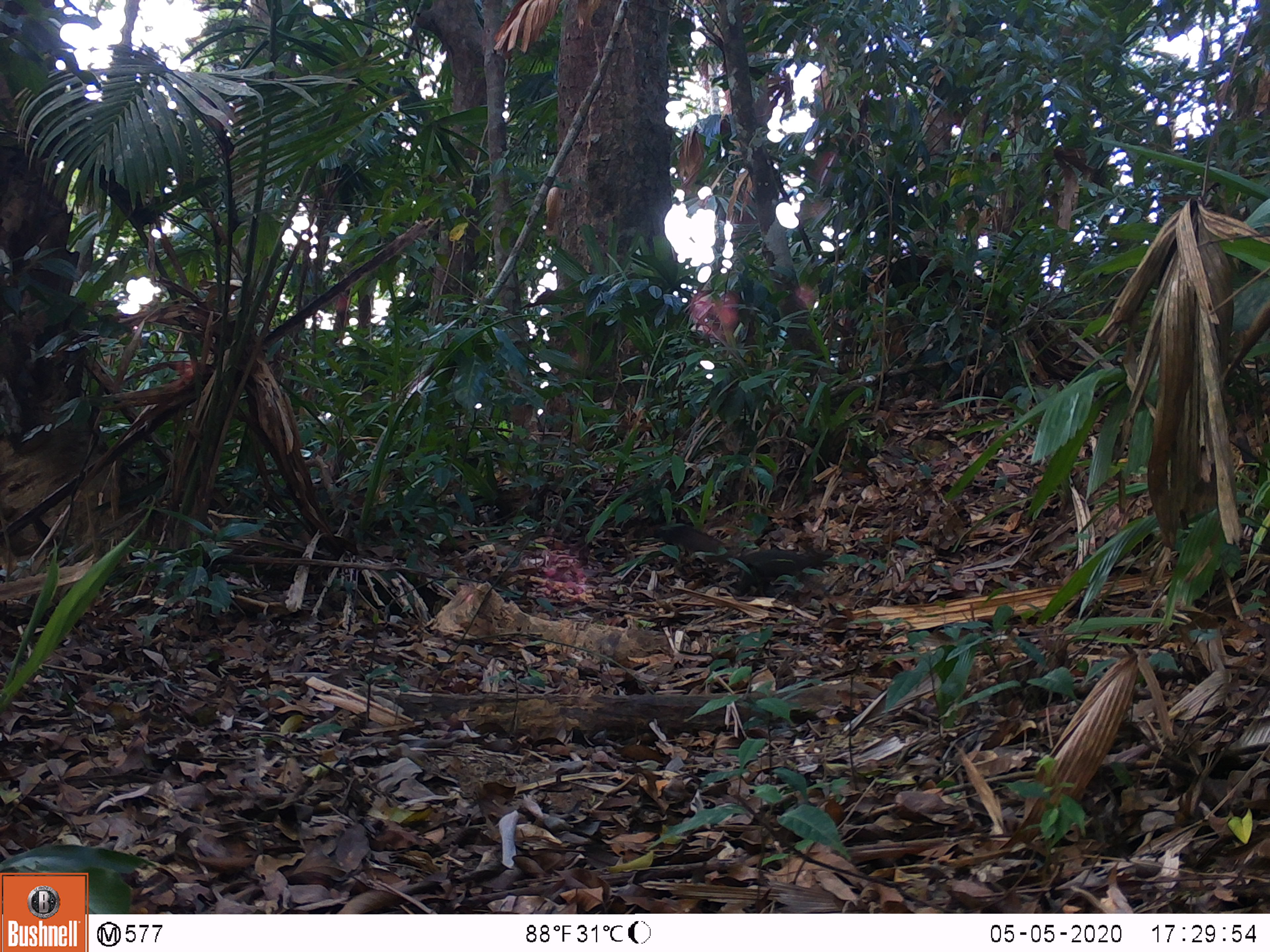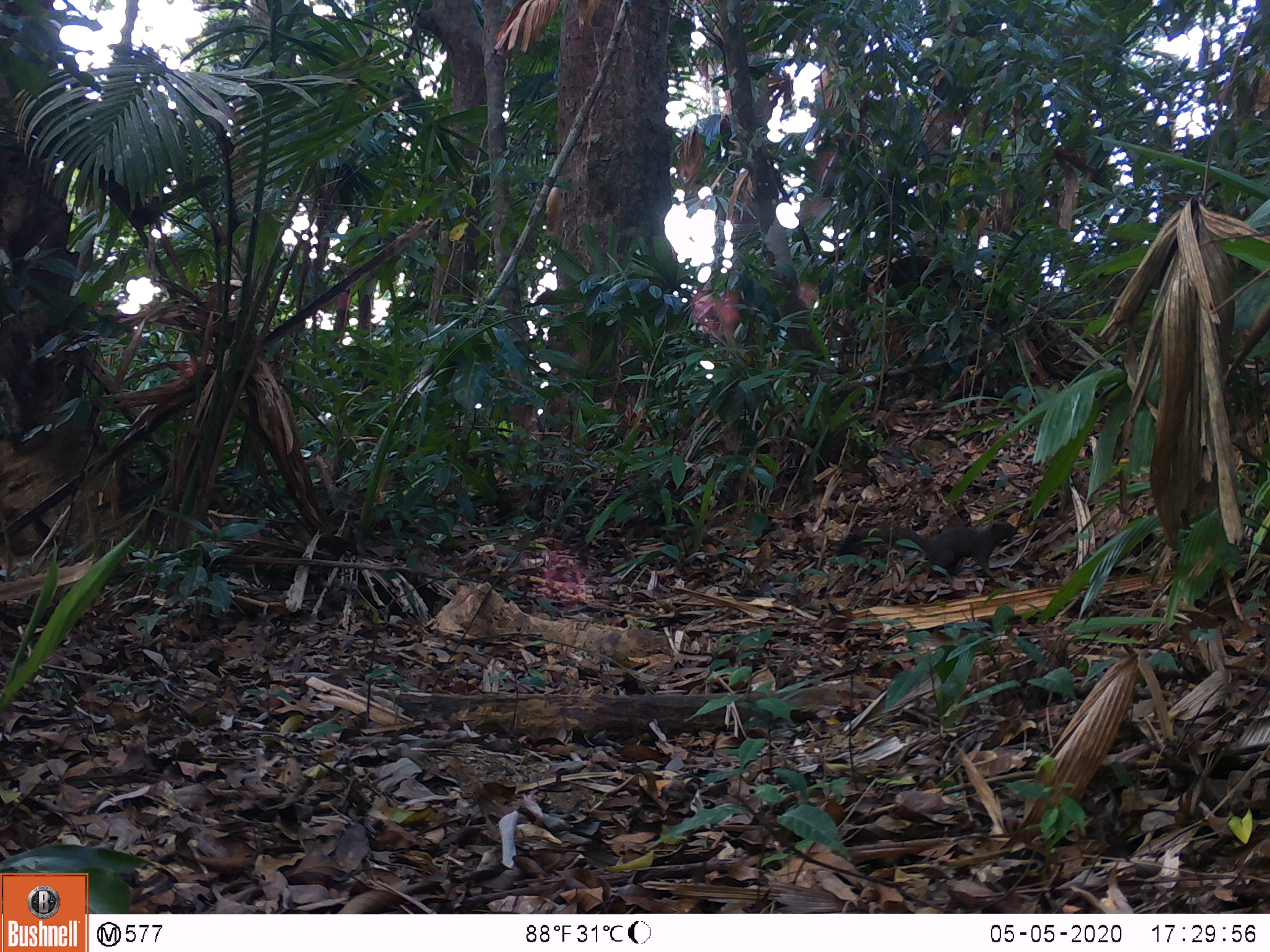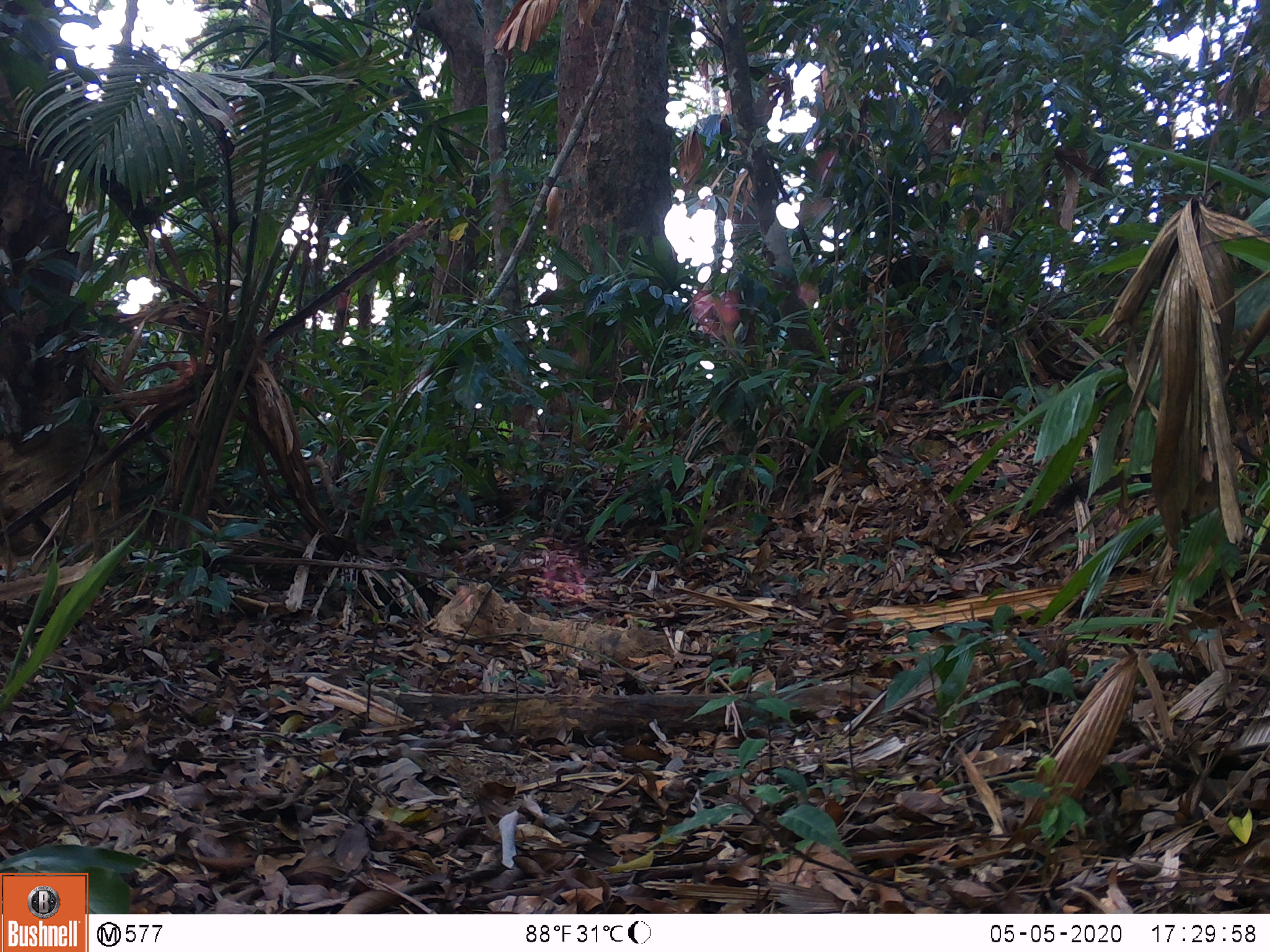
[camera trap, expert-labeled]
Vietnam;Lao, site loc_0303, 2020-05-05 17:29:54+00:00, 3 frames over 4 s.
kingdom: Animalia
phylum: Chordata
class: Mammalia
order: Rodentia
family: Sciuridae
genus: Callosciurus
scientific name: Callosciurus erythraeus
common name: pallas's squirrel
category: pallass squirrel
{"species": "pallass squirrel (pallas's squirrel) (Callosciurus erythraeus)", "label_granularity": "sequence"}